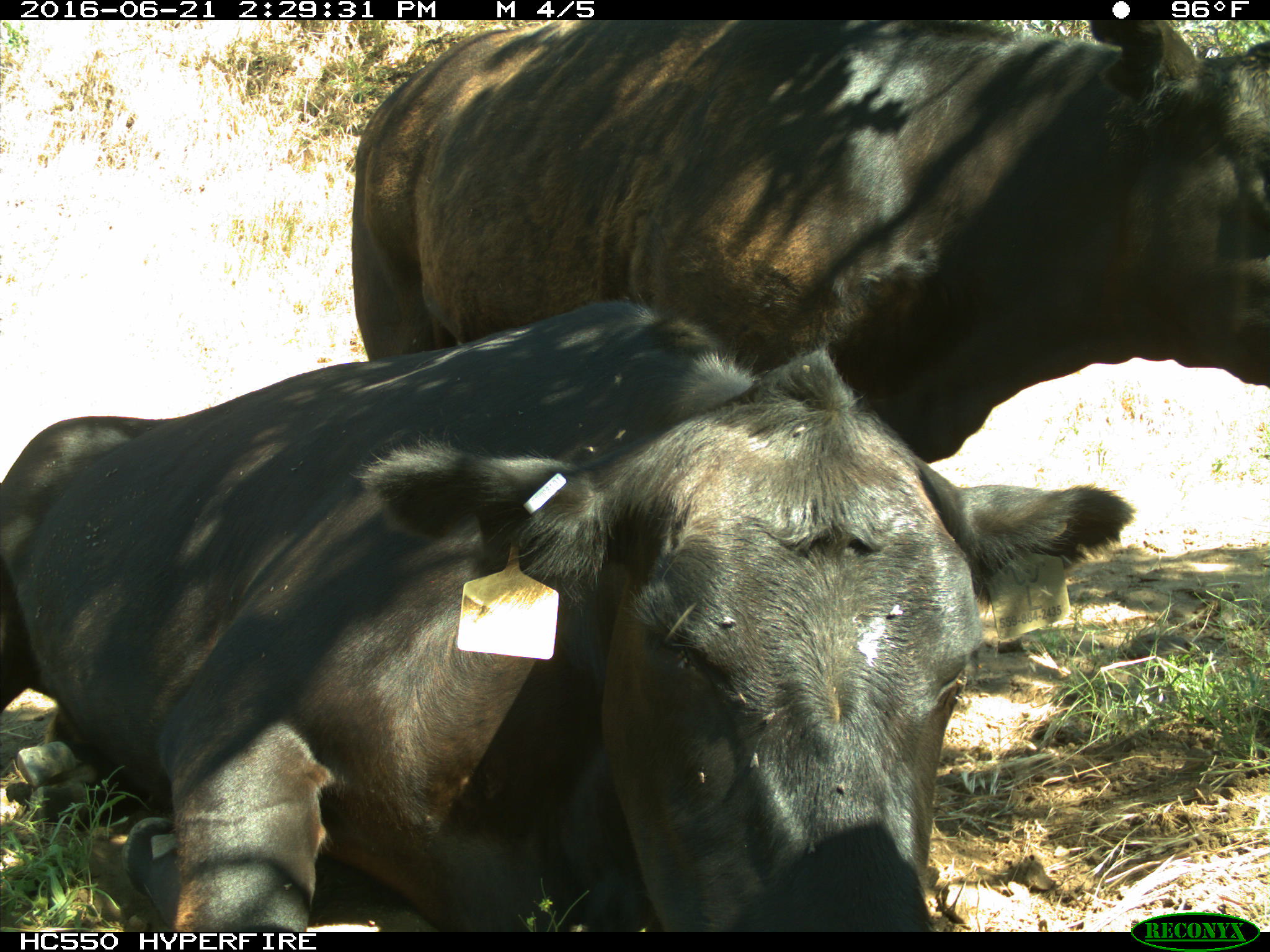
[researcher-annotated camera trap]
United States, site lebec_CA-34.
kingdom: Animalia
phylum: Chordata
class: Mammalia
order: Artiodactyla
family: Bovidae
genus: Bos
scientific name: Bos taurus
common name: domestic cow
Bos taurus (domestic cow).